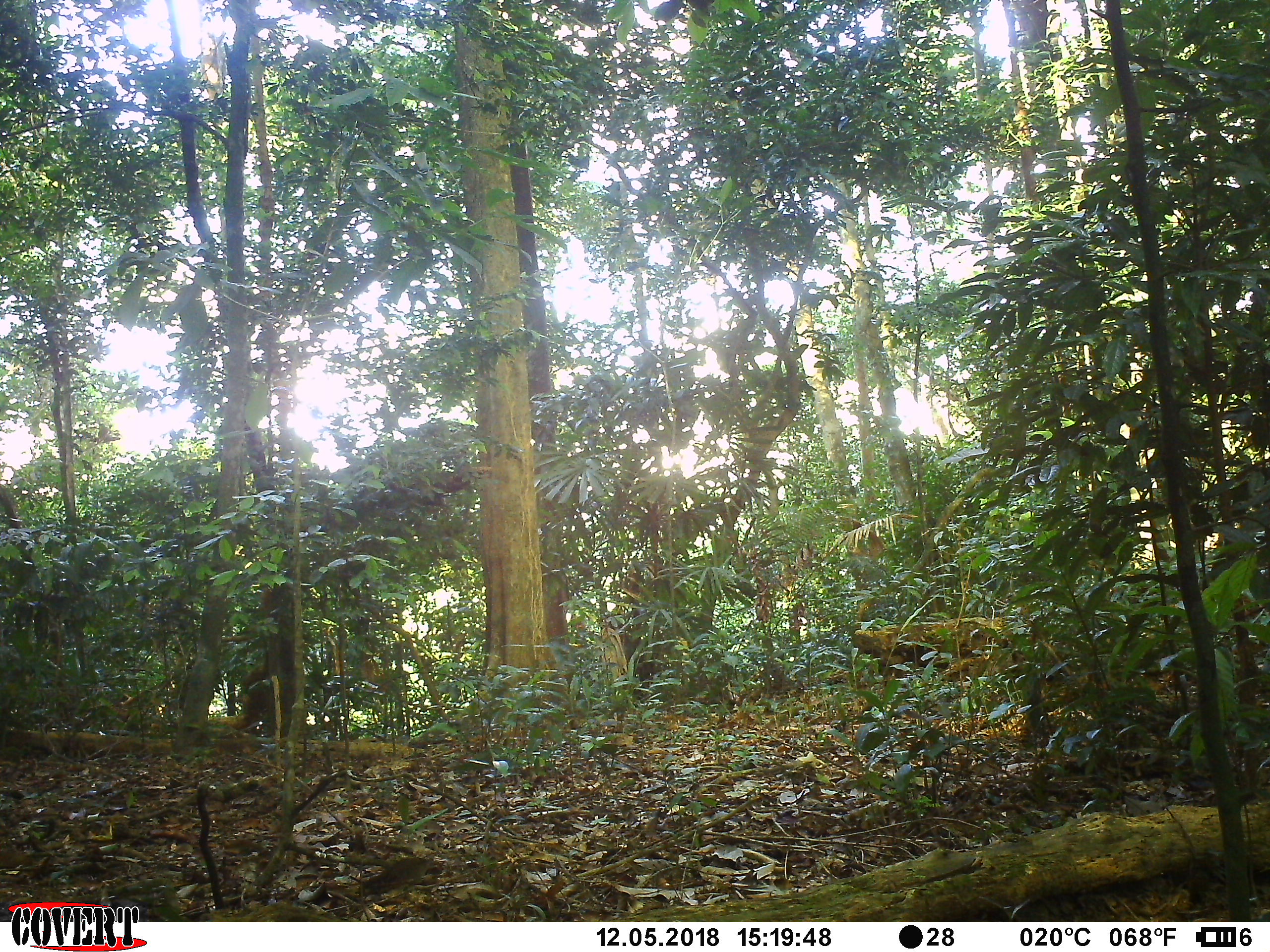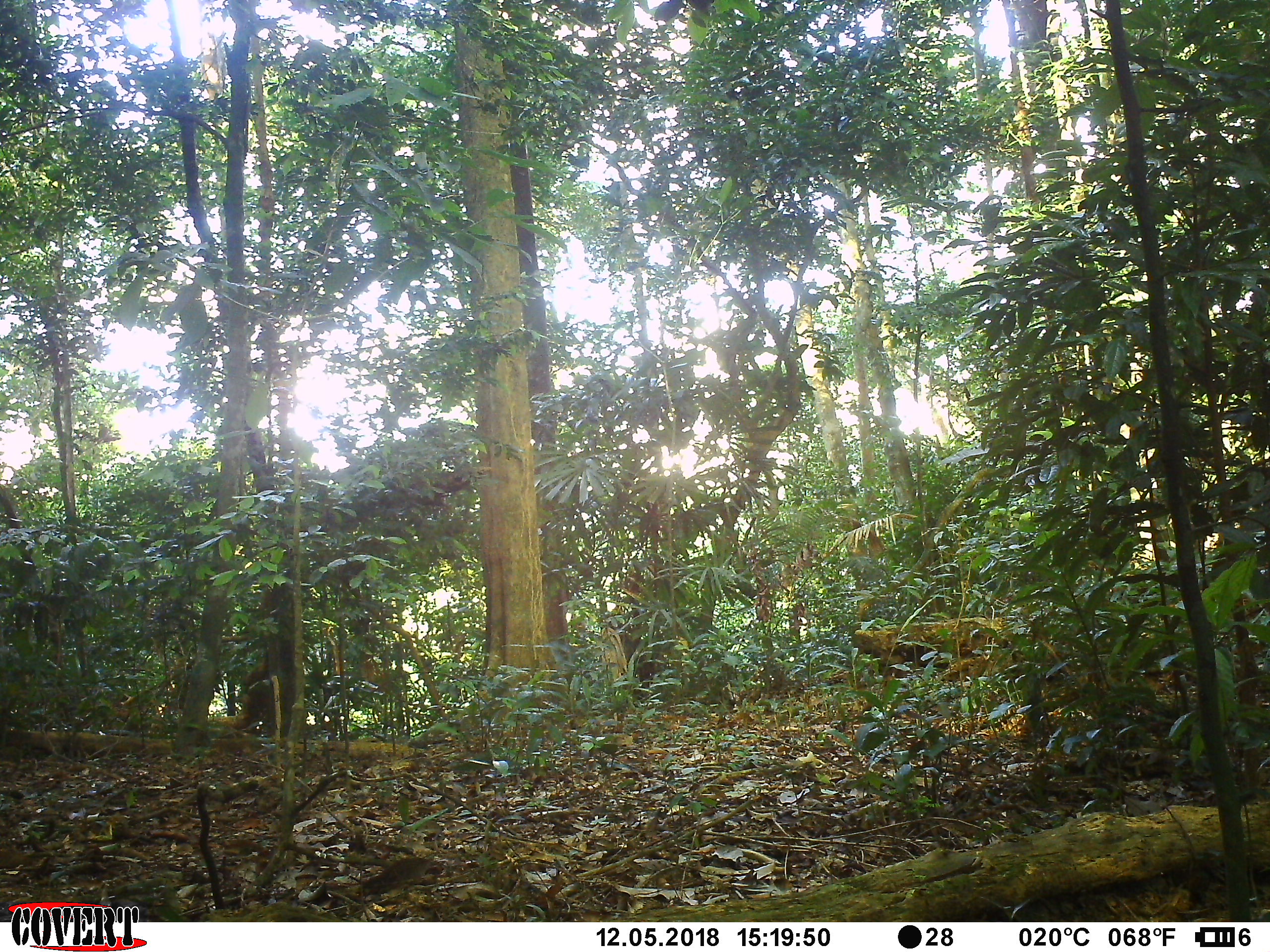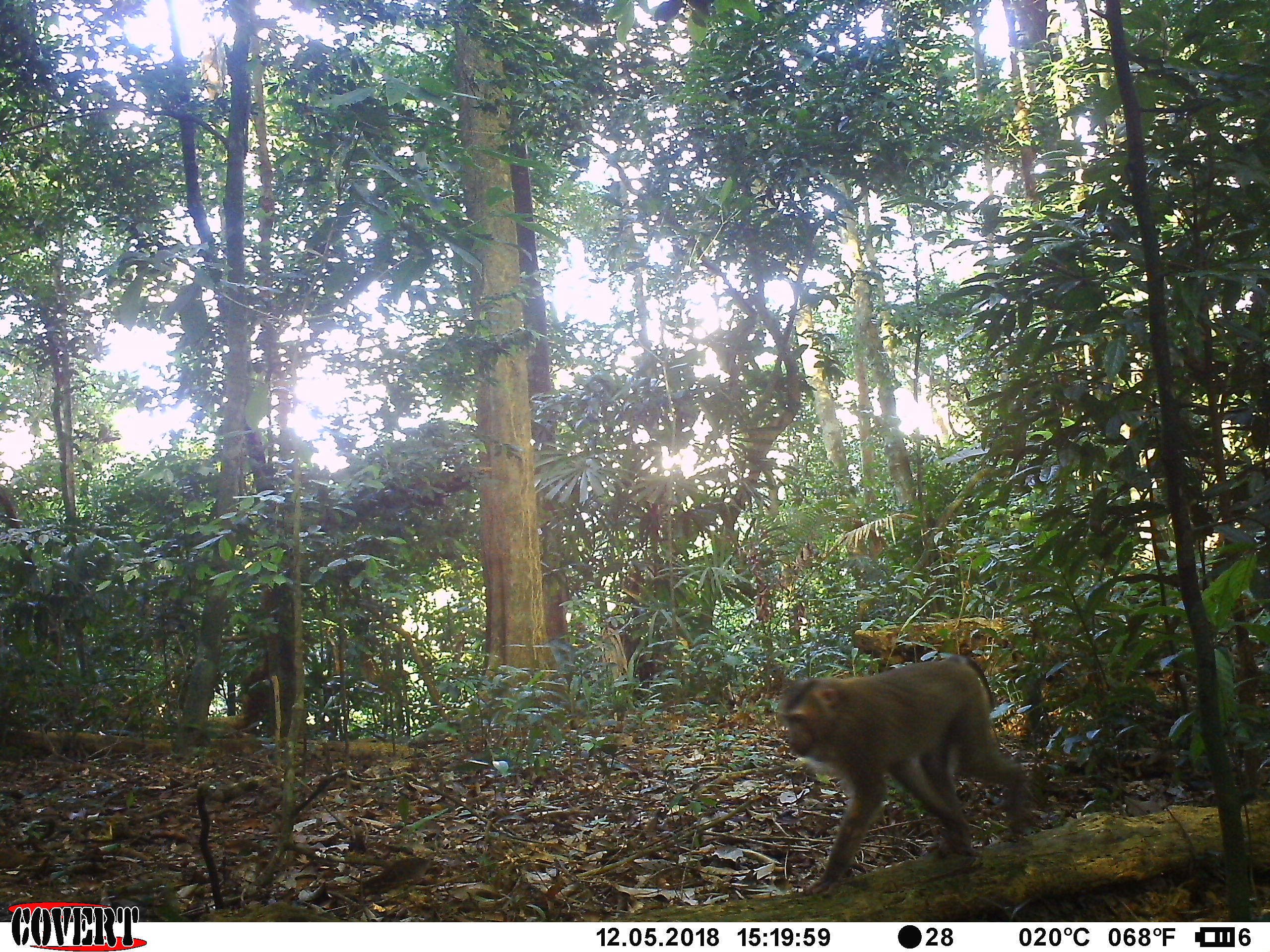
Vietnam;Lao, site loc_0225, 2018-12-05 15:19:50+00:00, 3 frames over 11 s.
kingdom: Animalia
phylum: Chordata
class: Mammalia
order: Primates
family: Cercopithecidae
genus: Macaca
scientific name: Macaca nemestrina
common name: pig-tailed macaque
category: pig tailed macaque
Pig tailed macaque (pig-tailed macaque) (Macaca nemestrina). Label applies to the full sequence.